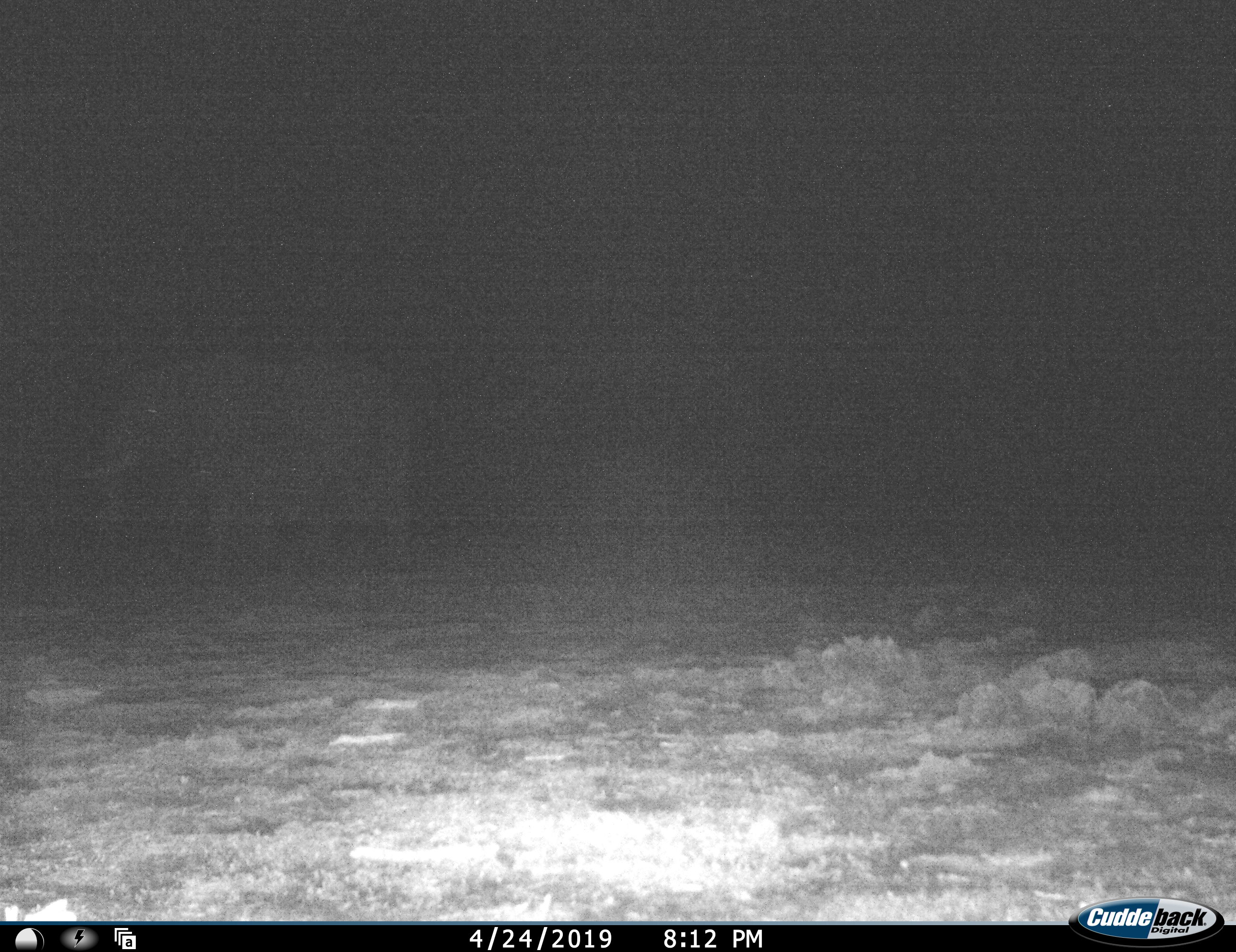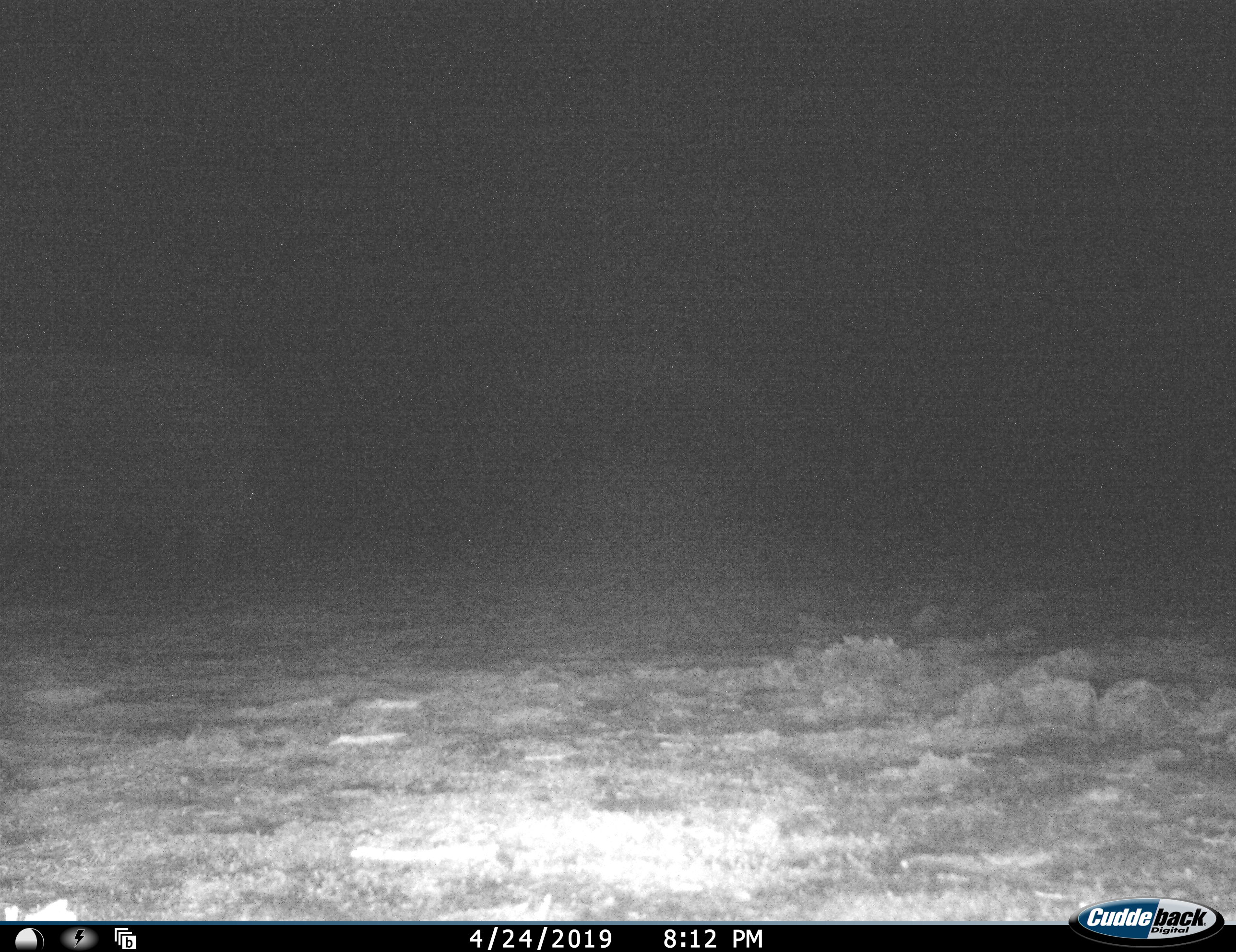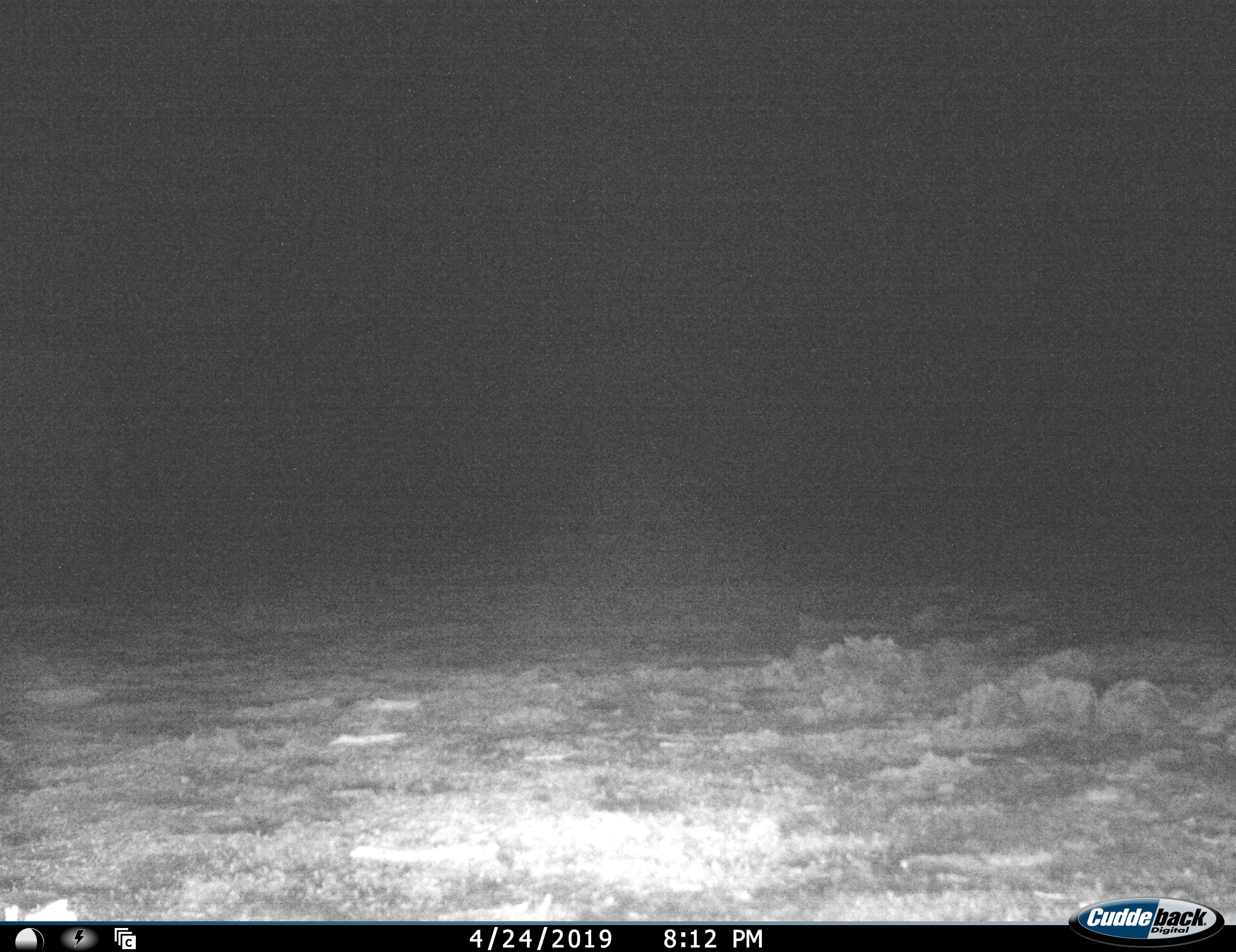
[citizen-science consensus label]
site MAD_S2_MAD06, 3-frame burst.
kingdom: Animalia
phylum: Chordata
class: Mammalia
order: Proboscidea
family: Elephantidae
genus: Loxodonta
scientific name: Loxodonta africana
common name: african bush elephant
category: elephant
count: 1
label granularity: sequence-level